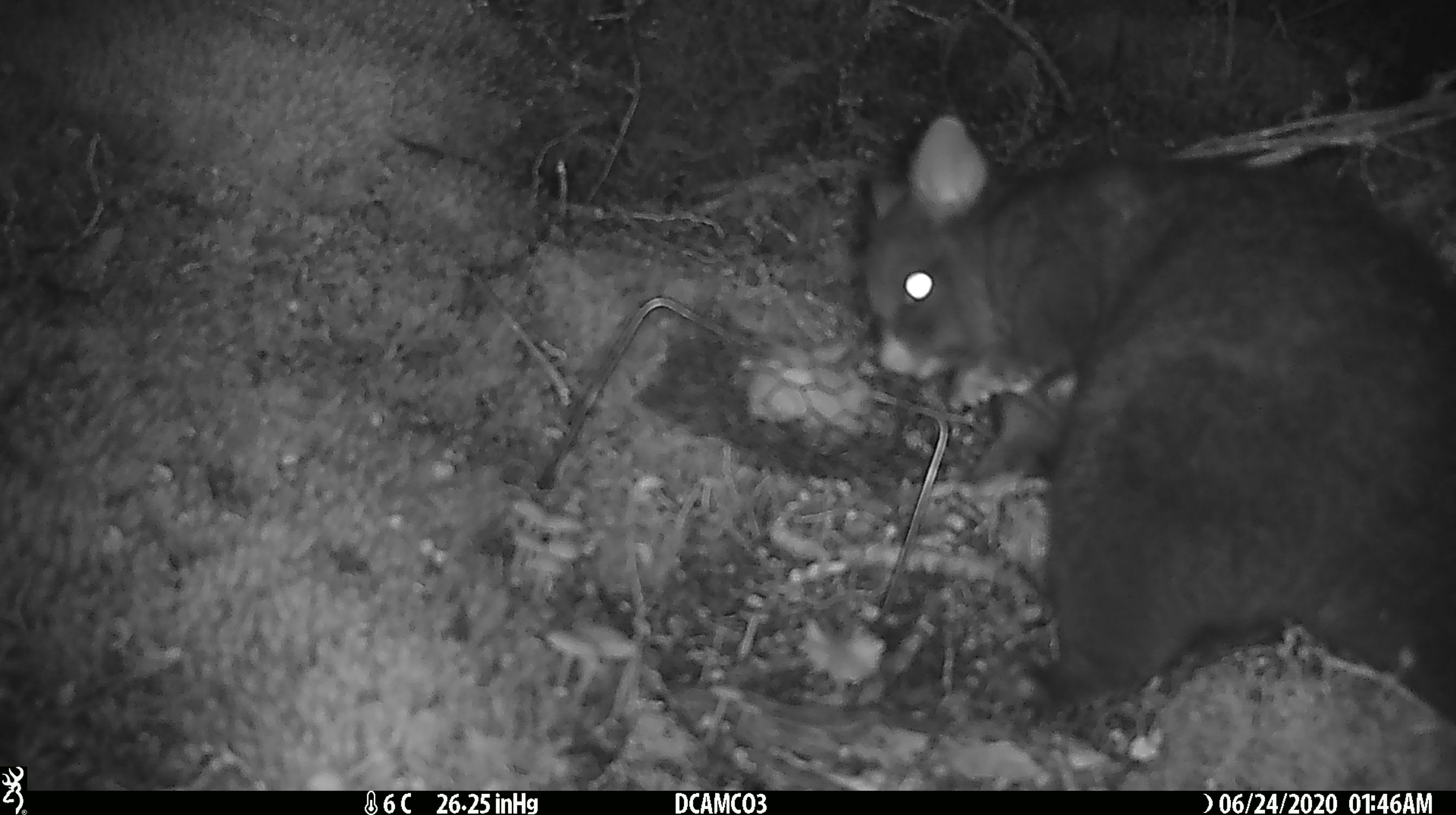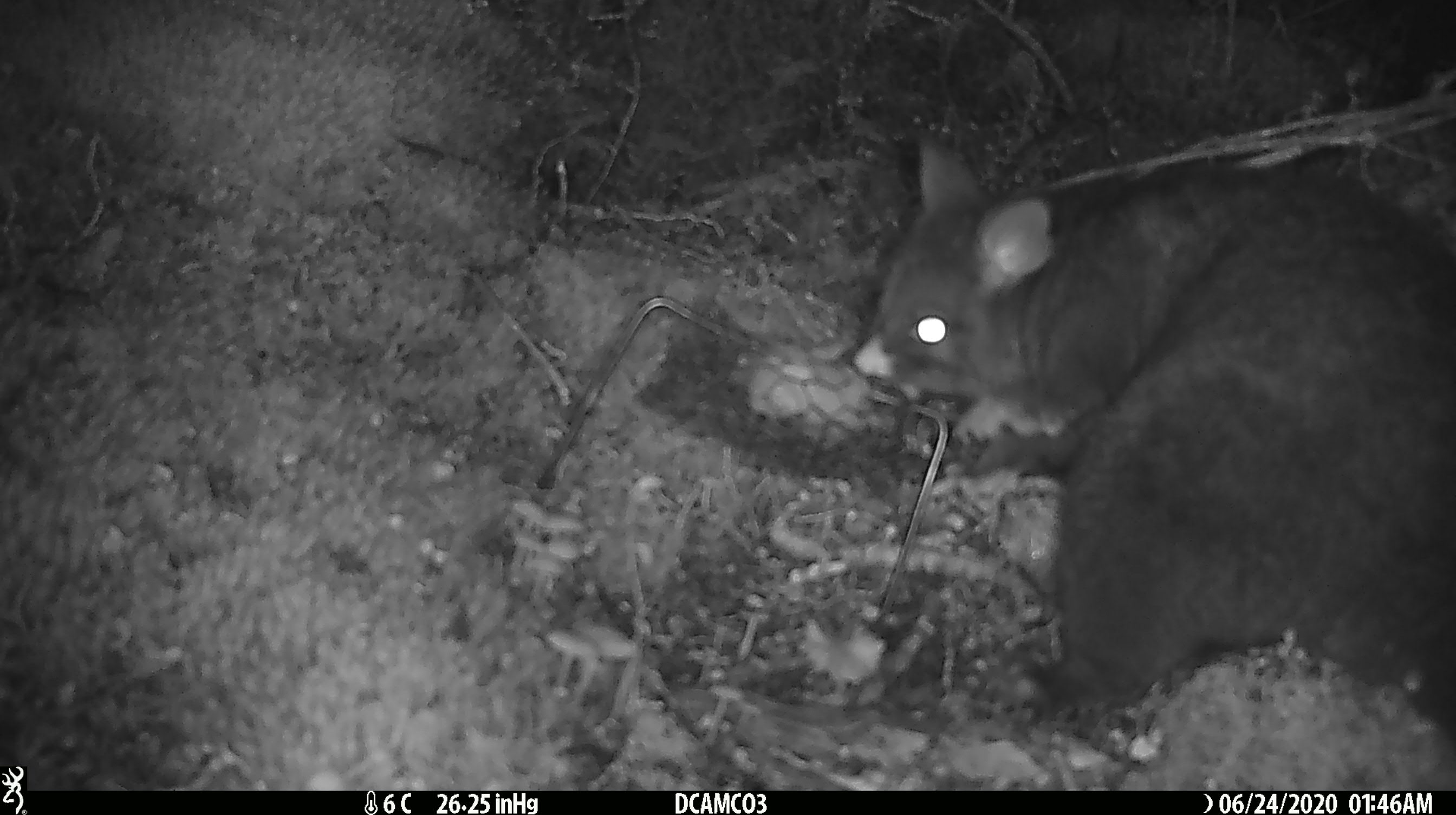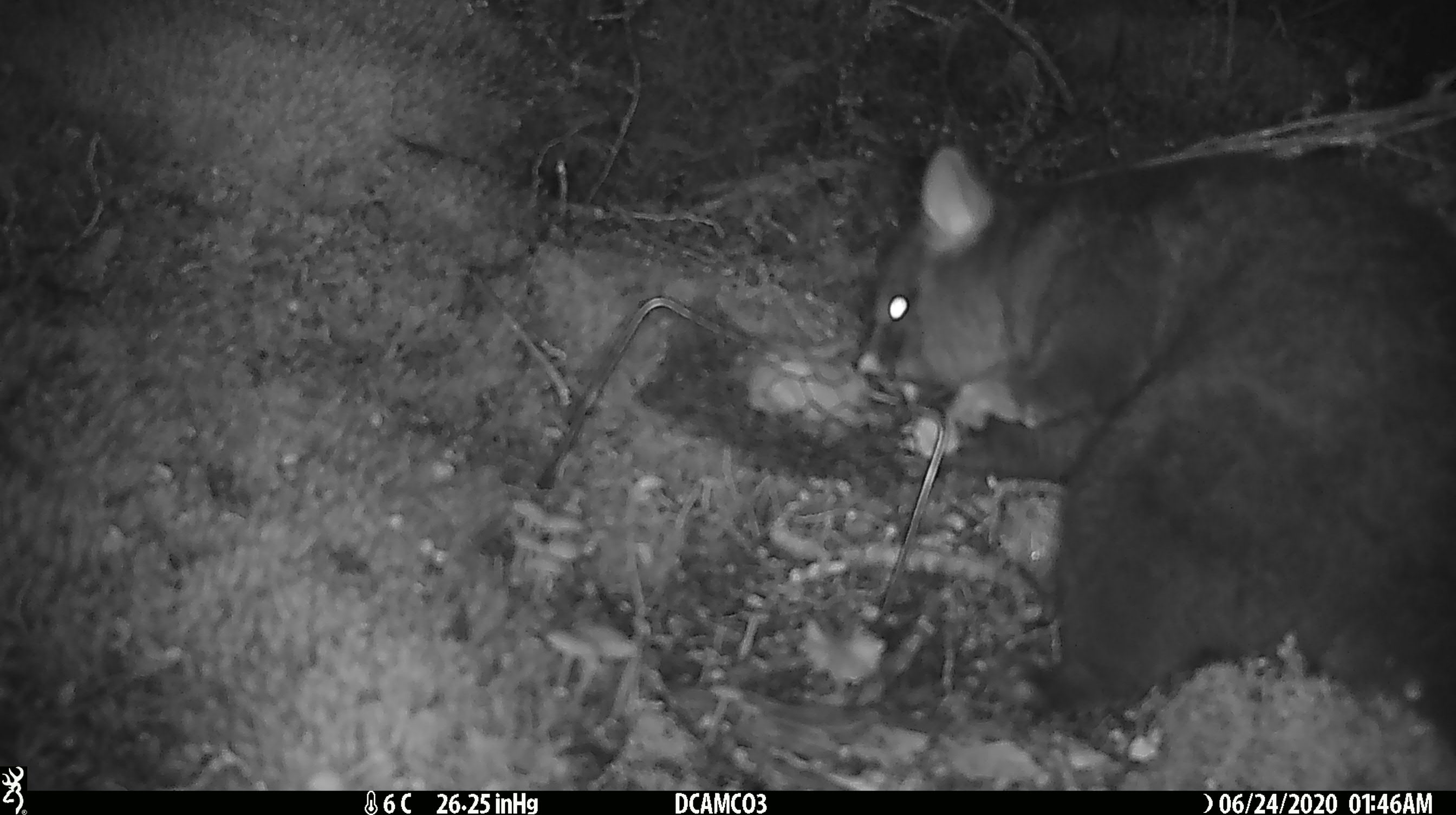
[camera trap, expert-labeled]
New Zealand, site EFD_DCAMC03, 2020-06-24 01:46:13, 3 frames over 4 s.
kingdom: Animalia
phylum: Chordata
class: Mammalia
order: Diprotodontia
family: Phalangeridae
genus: Trichosurus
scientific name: Trichosurus vulpecula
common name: common brushtail possum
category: possum